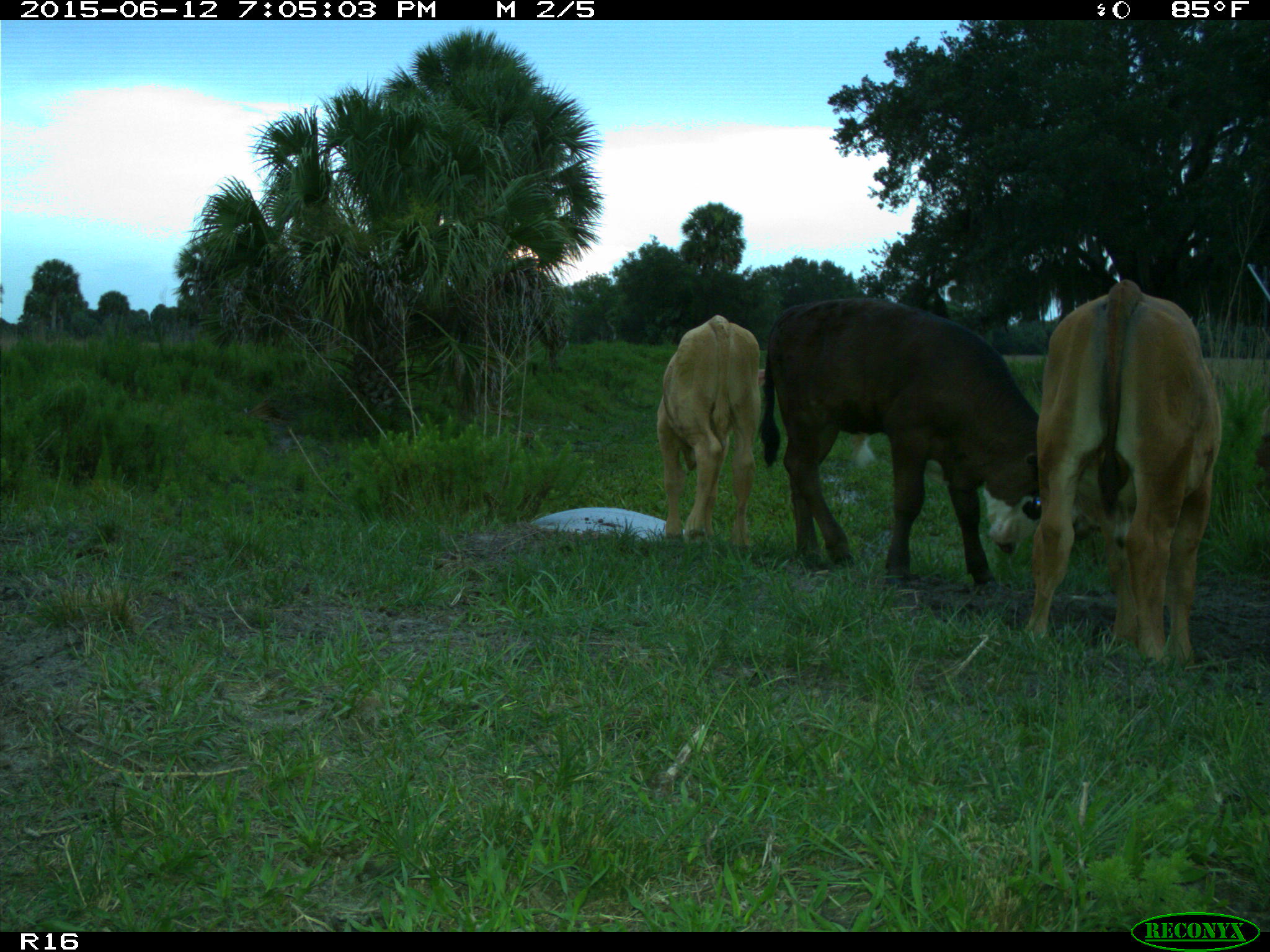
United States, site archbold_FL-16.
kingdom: Animalia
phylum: Chordata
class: Mammalia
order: Artiodactyla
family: Bovidae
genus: Bos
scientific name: Bos taurus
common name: domestic cow